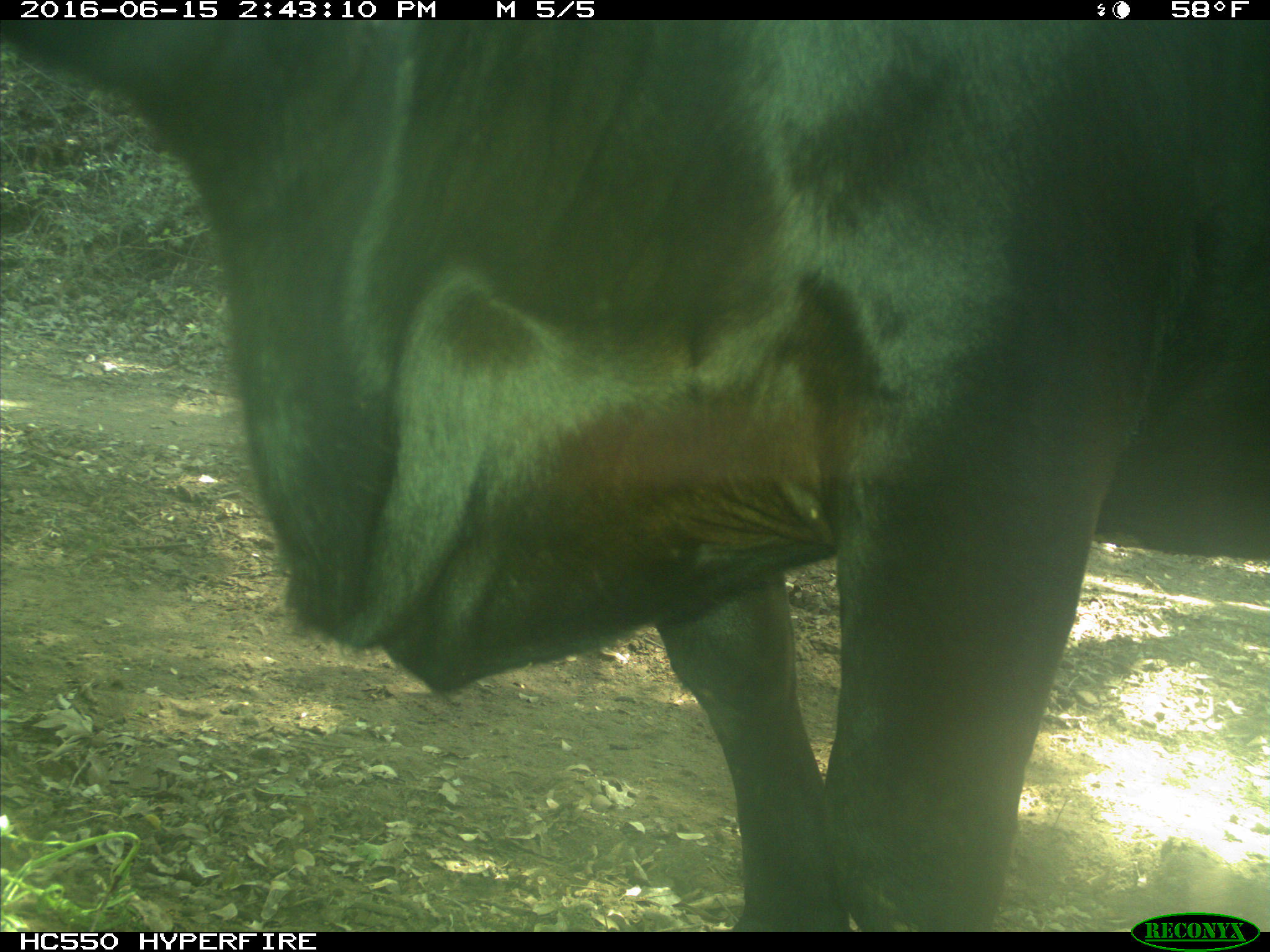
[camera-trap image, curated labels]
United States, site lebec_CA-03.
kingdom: Animalia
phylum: Chordata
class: Mammalia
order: Artiodactyla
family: Bovidae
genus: Bos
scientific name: Bos taurus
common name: domestic cow